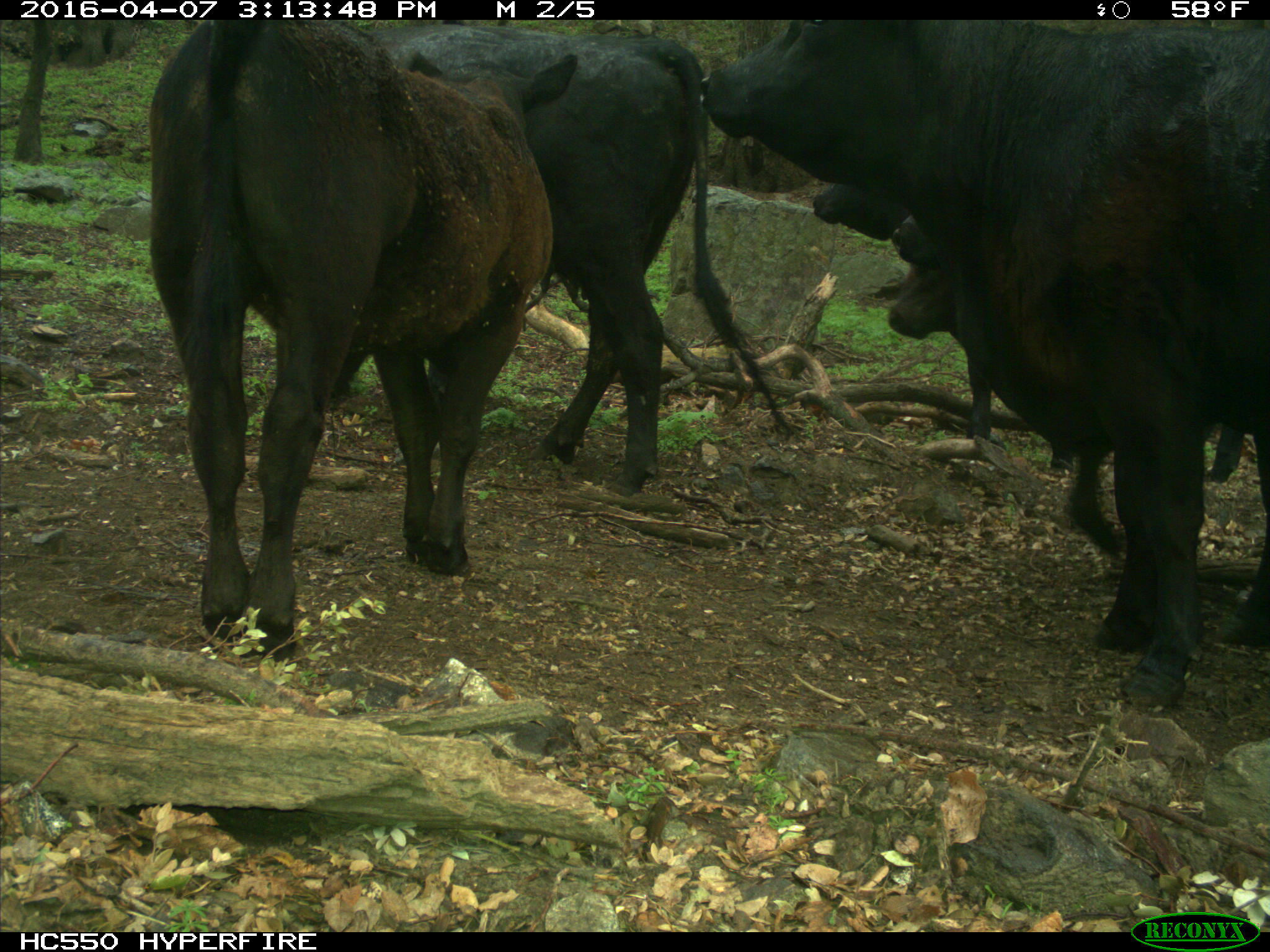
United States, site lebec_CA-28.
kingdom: Animalia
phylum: Chordata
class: Mammalia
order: Artiodactyla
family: Bovidae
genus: Bos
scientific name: Bos taurus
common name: domestic cow